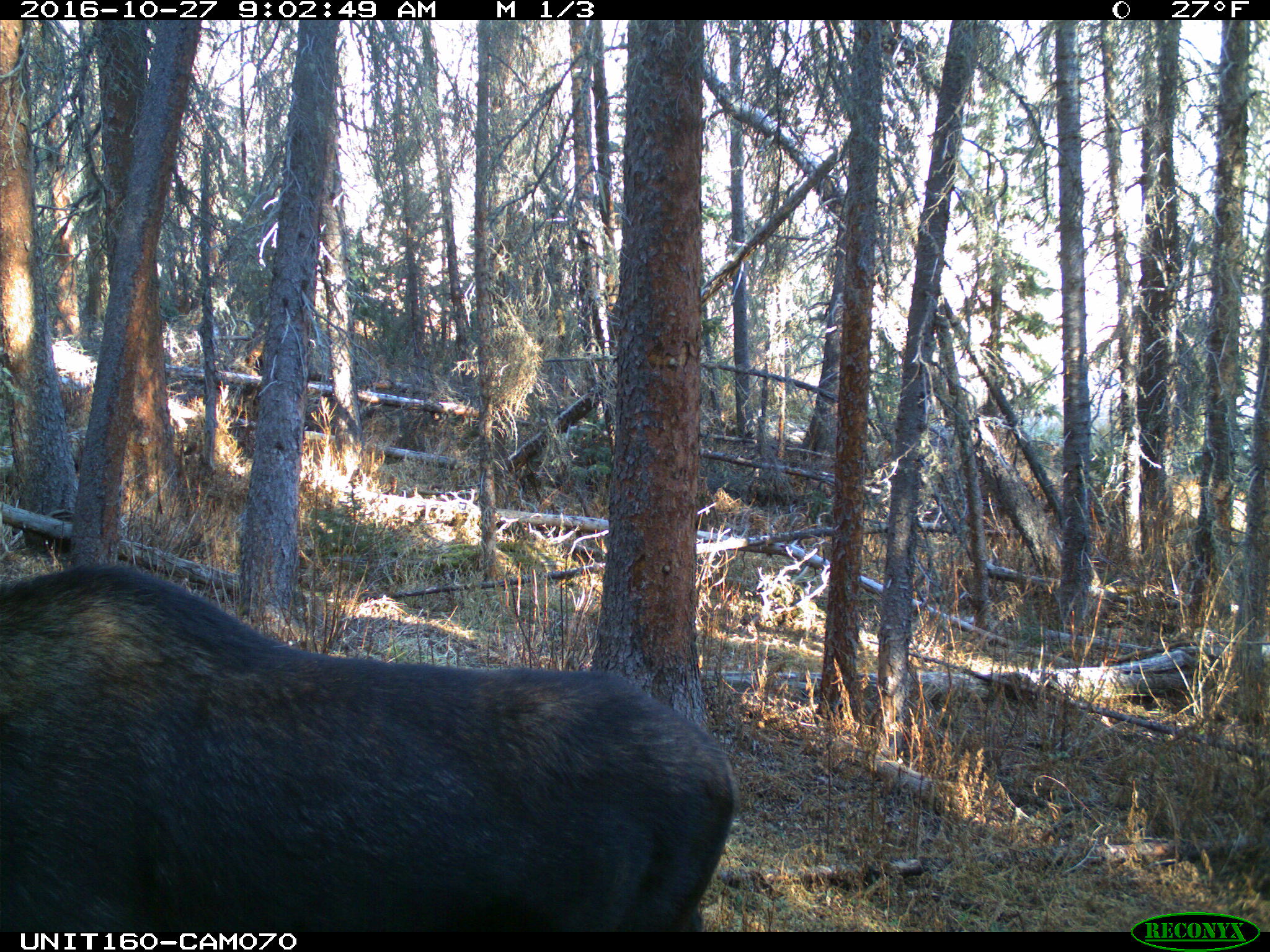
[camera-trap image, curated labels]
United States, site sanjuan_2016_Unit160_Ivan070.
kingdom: Animalia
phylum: Chordata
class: Mammalia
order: Artiodactyla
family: Cervidae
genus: Alces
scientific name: Alces alces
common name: moose